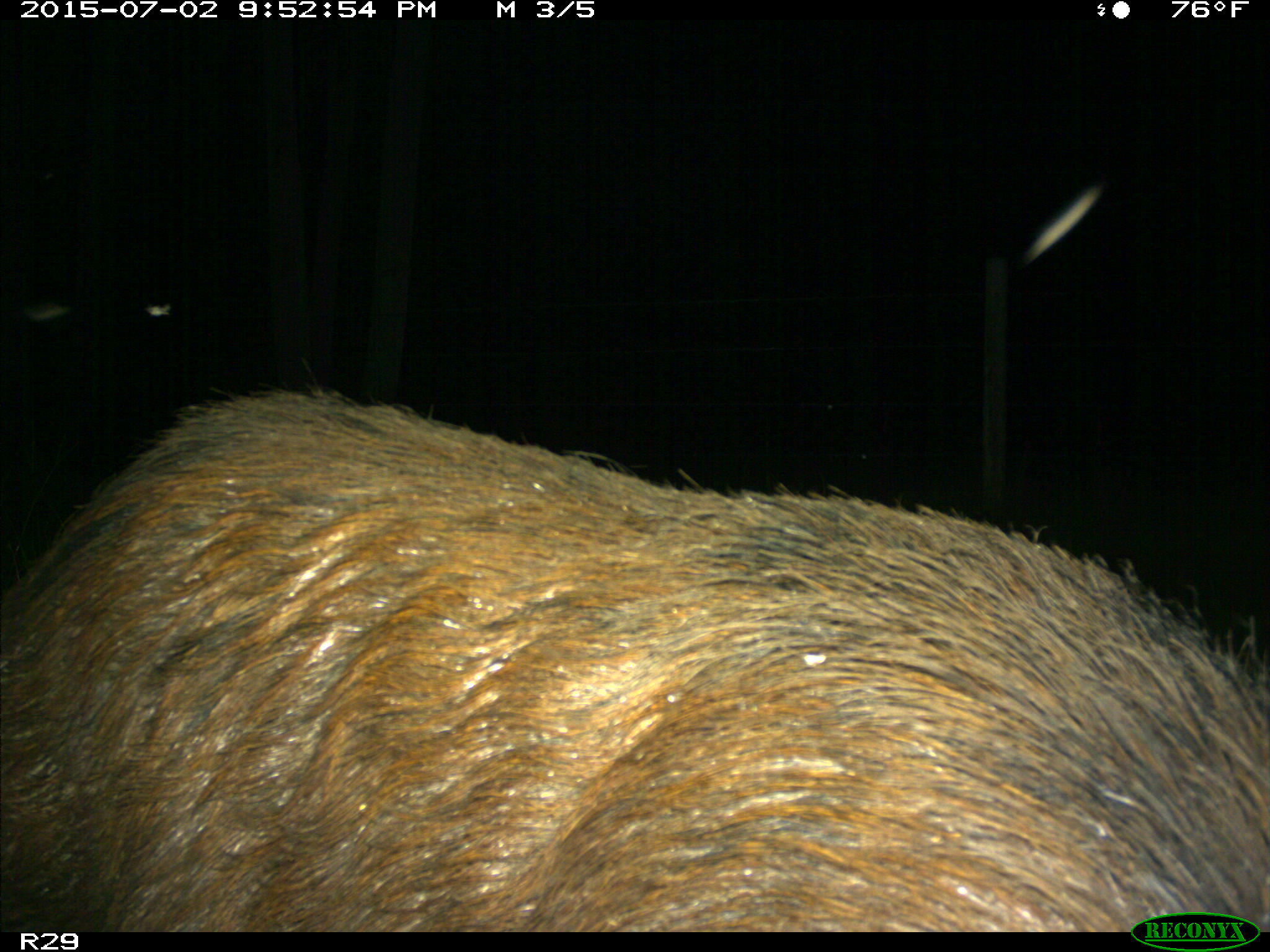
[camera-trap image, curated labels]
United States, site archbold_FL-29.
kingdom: Animalia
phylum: Chordata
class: Mammalia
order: Artiodactyla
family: Suidae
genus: Sus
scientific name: Sus scrofa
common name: wild boar